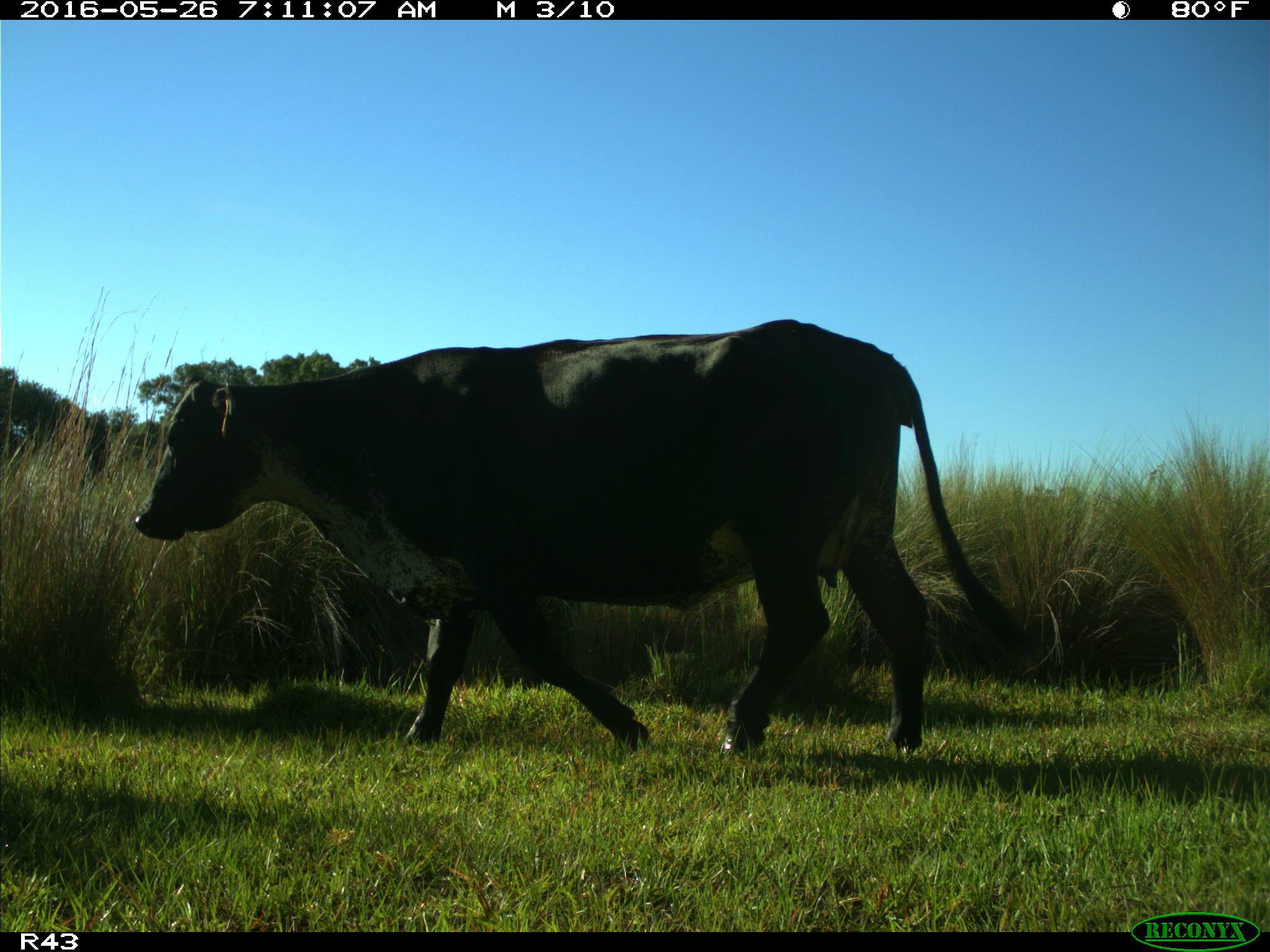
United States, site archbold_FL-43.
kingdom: Animalia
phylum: Chordata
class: Mammalia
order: Artiodactyla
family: Bovidae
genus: Bos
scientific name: Bos taurus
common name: domestic cow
Bos taurus (domestic cow).